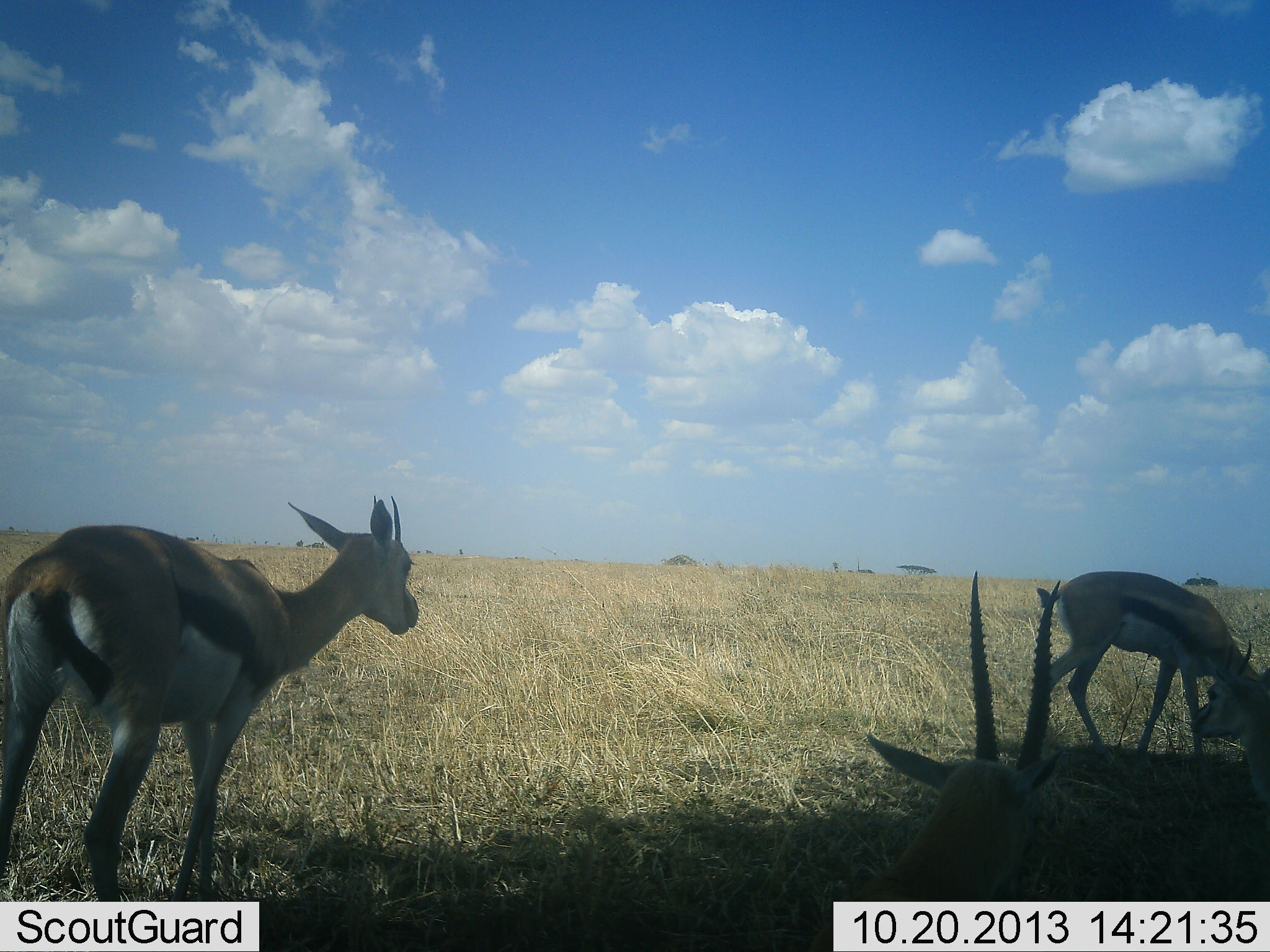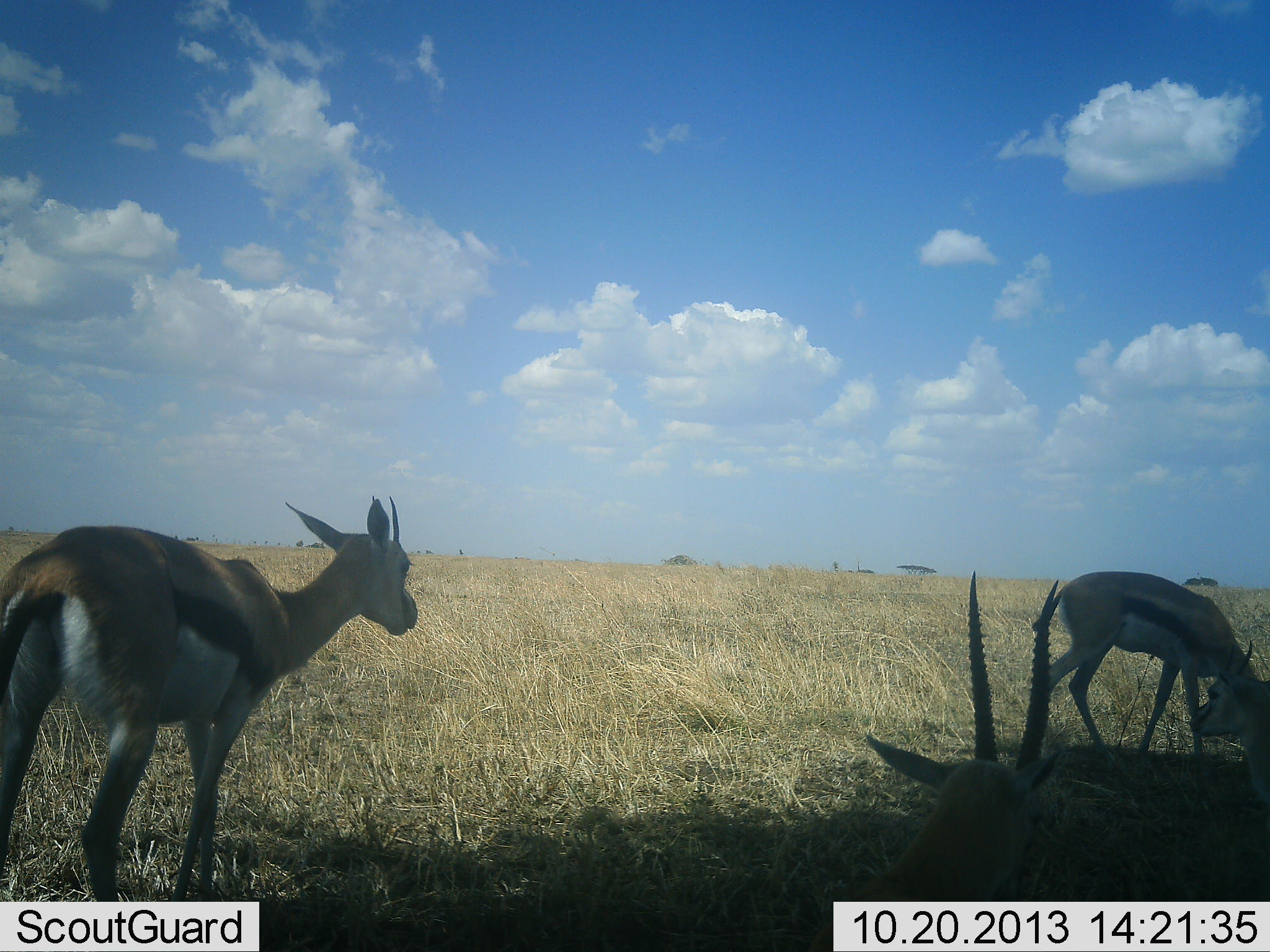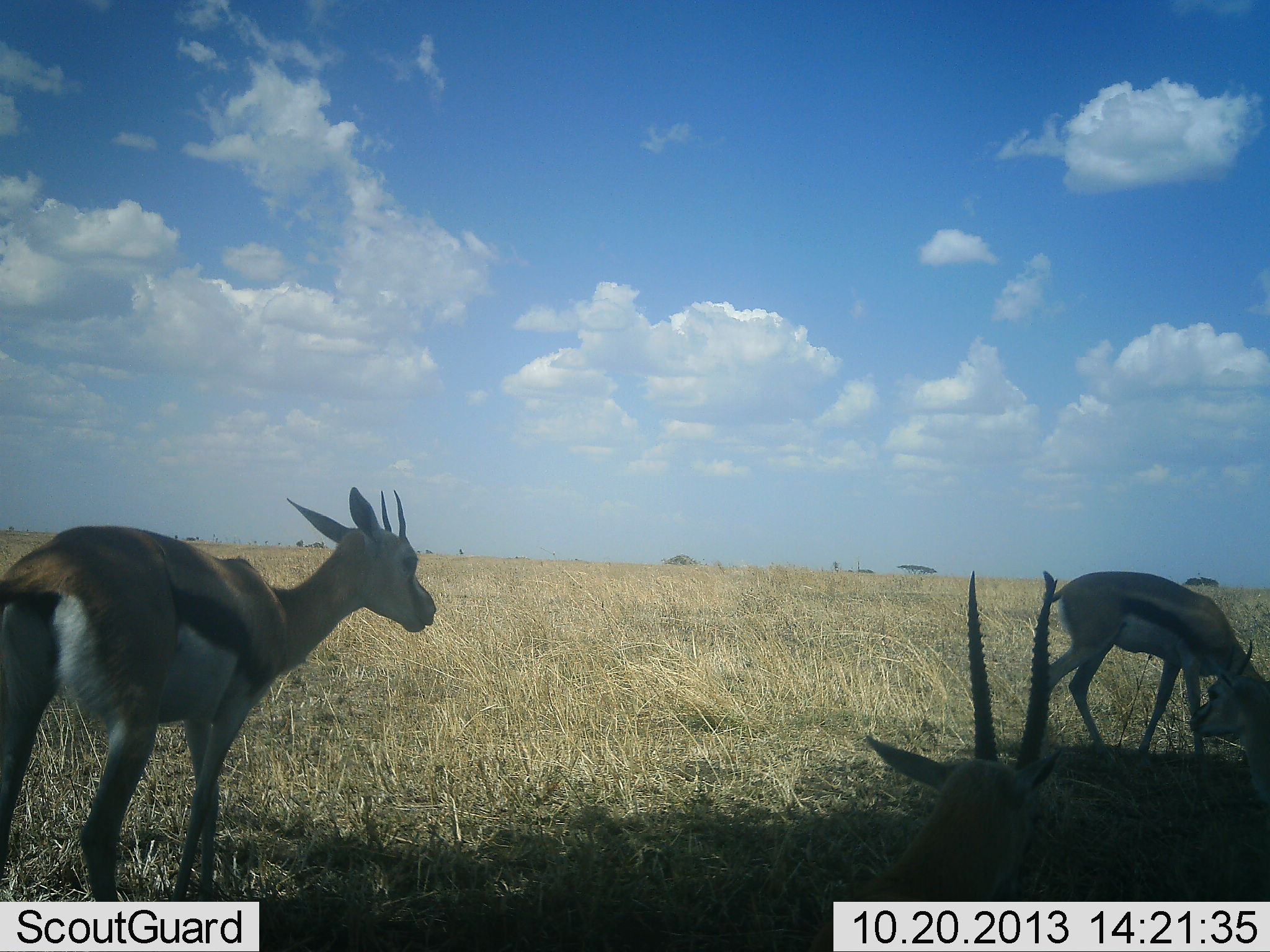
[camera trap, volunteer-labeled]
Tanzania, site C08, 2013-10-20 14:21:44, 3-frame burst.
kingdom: Animalia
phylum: Chordata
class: Mammalia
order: Artiodactyla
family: Bovidae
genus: Eudorcas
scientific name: Eudorcas thomsonii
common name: thomson's gazelle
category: gazellethomsons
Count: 4.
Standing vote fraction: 94%.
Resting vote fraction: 79%.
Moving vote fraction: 0%.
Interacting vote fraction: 0%.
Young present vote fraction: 0%.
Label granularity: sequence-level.